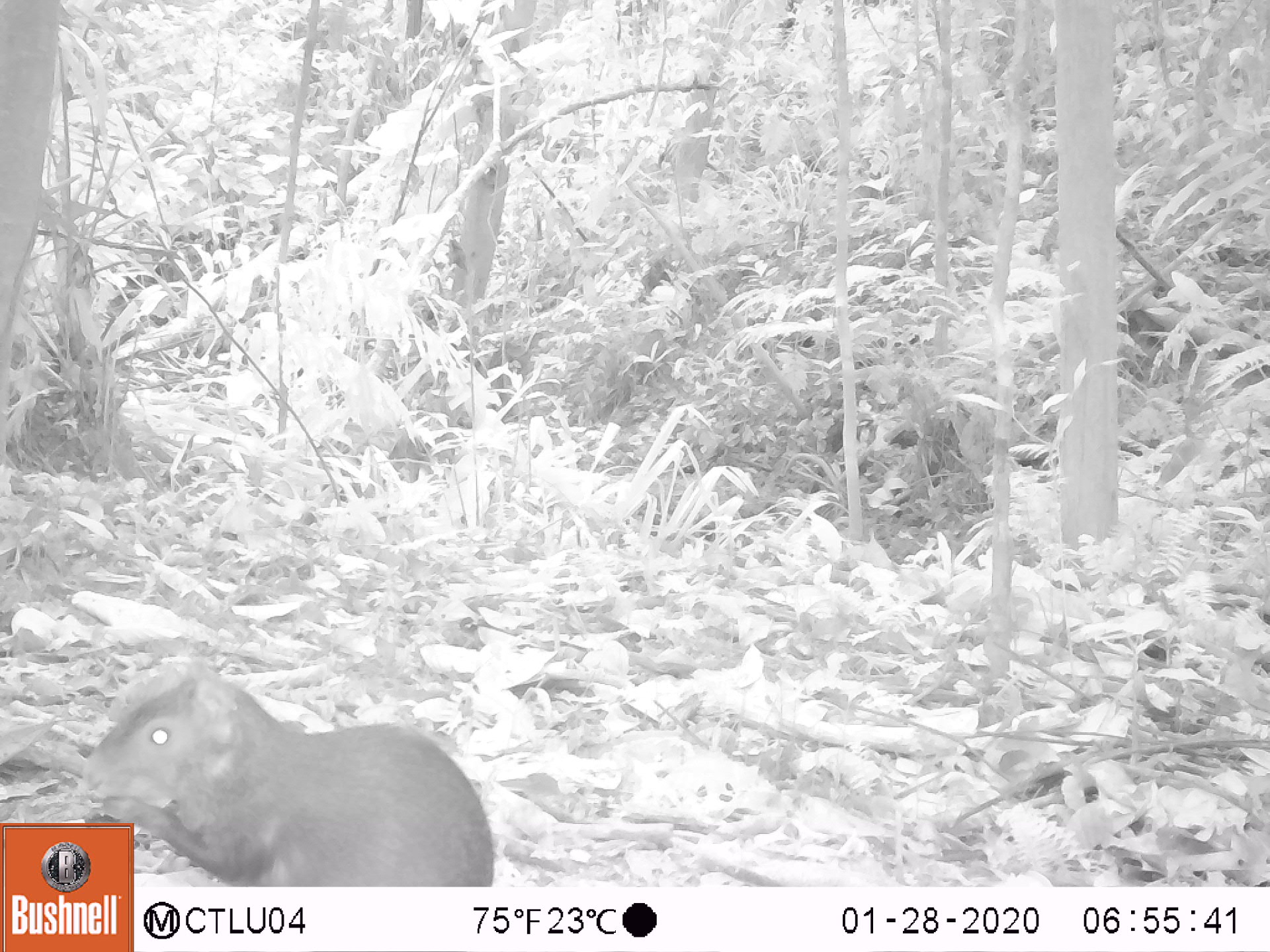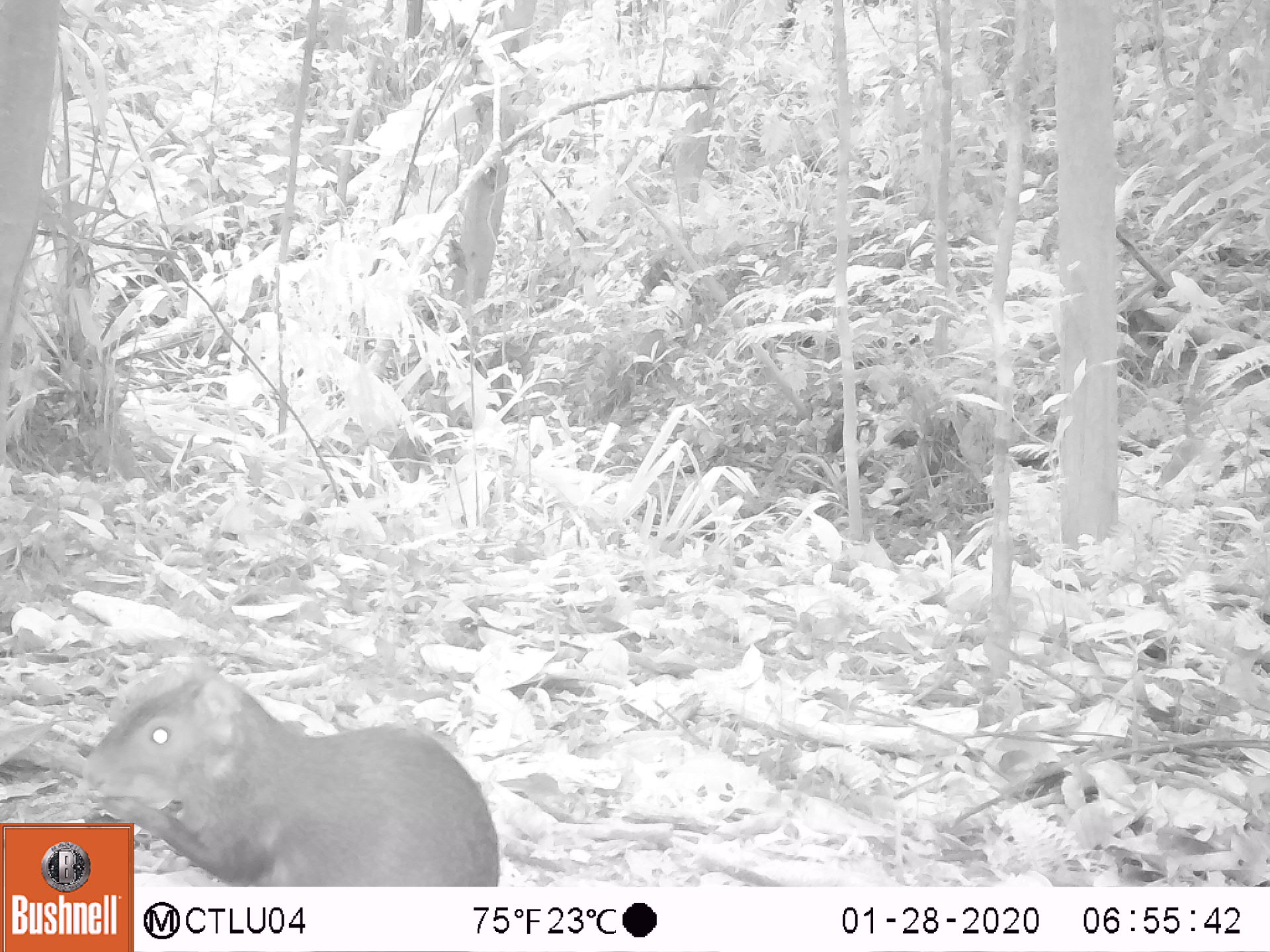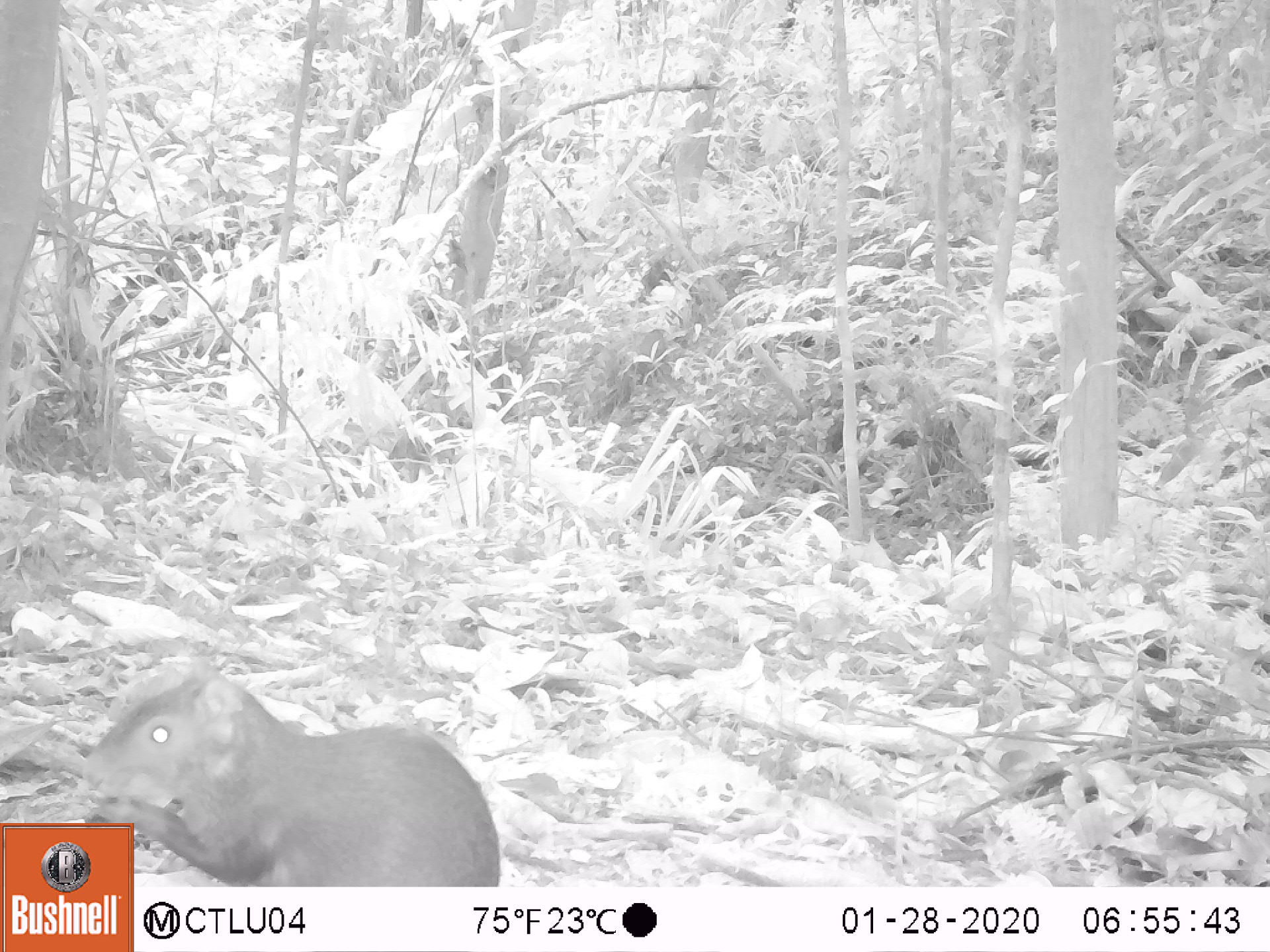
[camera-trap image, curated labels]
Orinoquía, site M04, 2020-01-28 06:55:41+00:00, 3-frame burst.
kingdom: Animalia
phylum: Chordata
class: Mammalia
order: Rodentia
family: Dasyproctidae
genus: Dasyprocta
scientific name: Dasyprocta fuliginosa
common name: black agouti